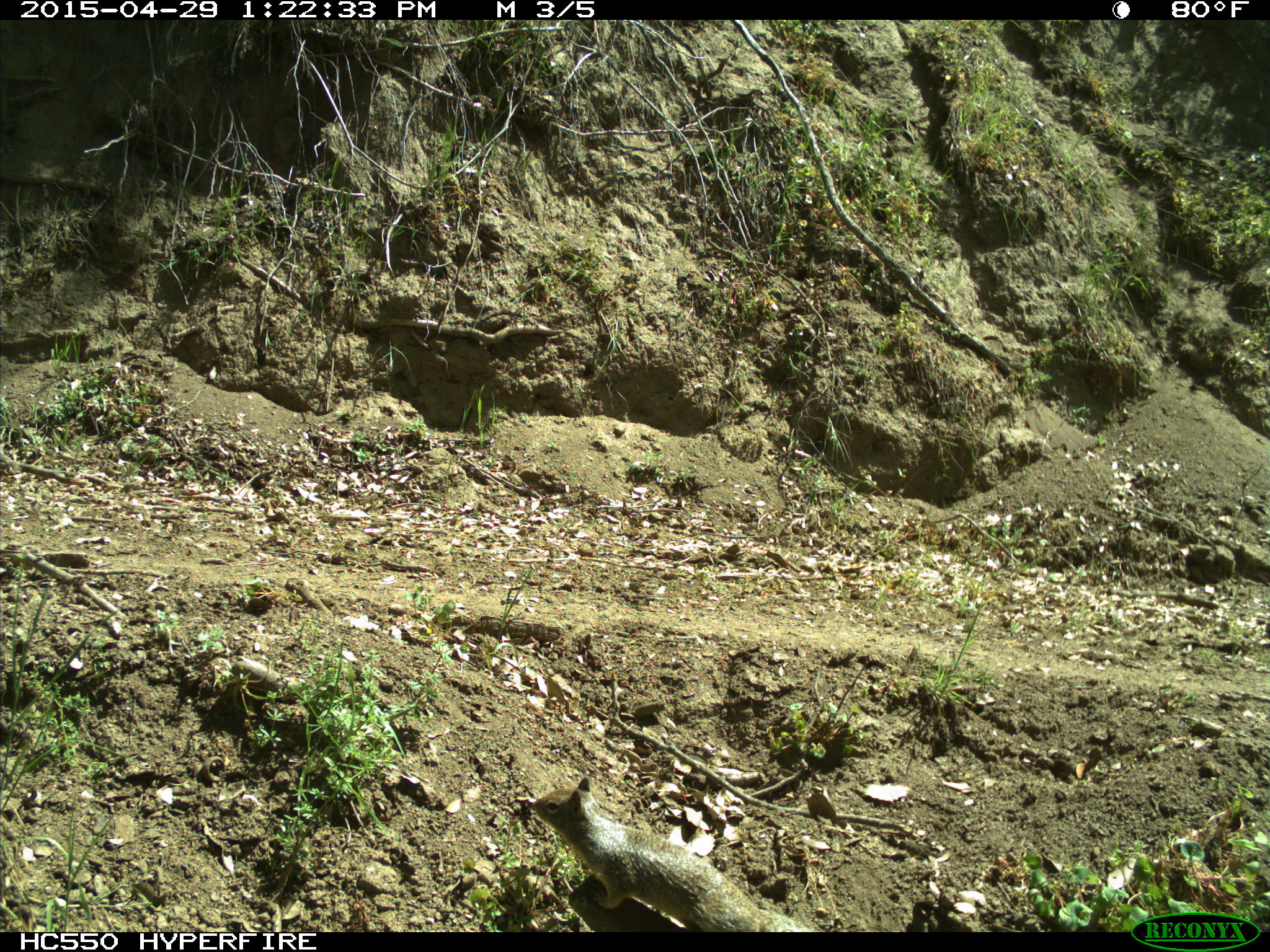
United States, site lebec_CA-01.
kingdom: Animalia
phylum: Chordata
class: Mammalia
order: Rodentia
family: Sciuridae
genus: Otospermophilus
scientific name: Otospermophilus beecheyi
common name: california ground squirrel